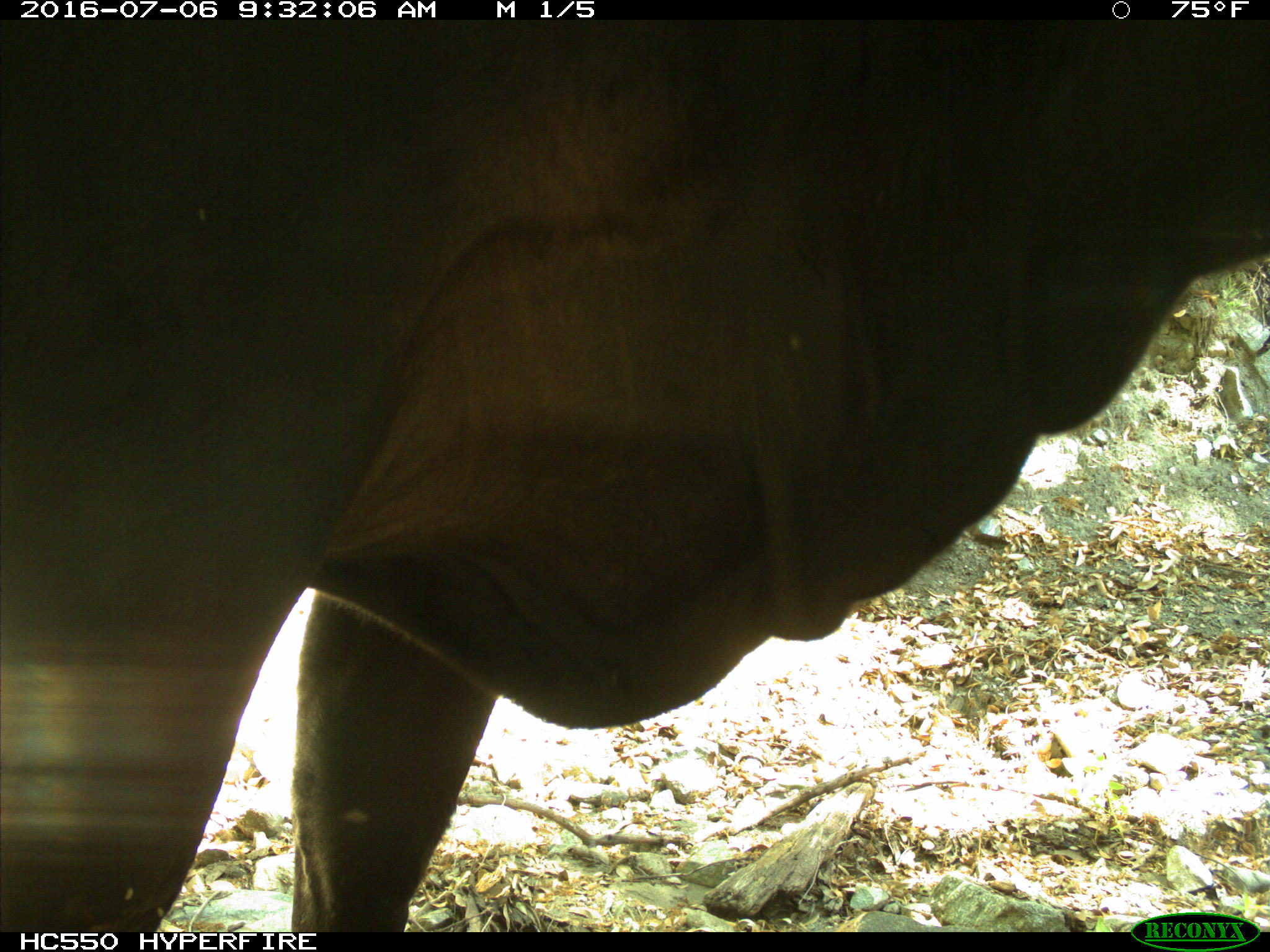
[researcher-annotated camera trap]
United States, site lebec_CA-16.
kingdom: Animalia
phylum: Chordata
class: Mammalia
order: Artiodactyla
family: Bovidae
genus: Bos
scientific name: Bos taurus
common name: domestic cow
Bos taurus (domestic cow).